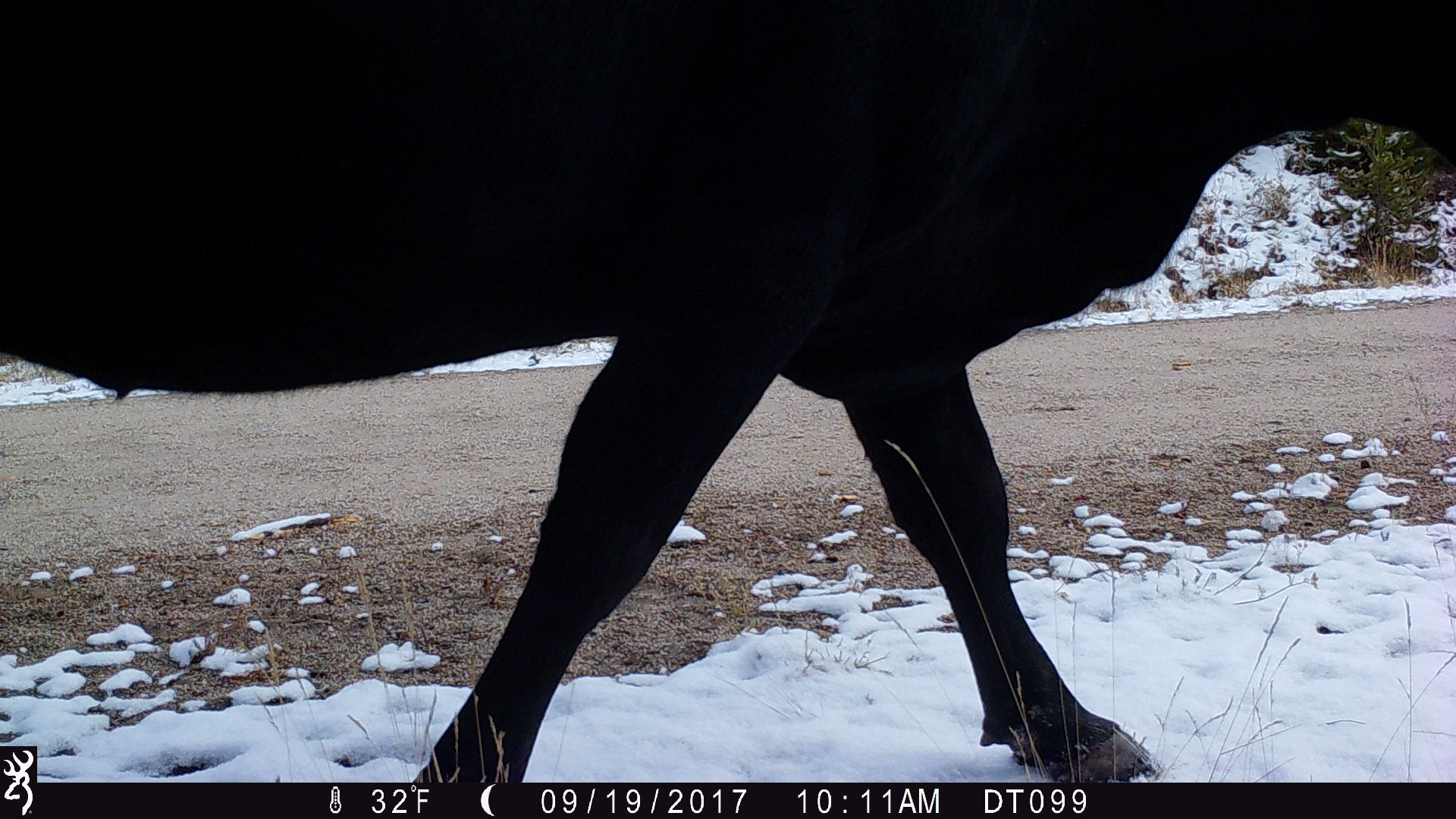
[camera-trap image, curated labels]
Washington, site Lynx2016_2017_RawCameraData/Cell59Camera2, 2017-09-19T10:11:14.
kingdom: Animalia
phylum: Chordata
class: Mammalia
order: Artiodactyla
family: Bovidae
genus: Bos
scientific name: Bos taurus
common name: domestic cattle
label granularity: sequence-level